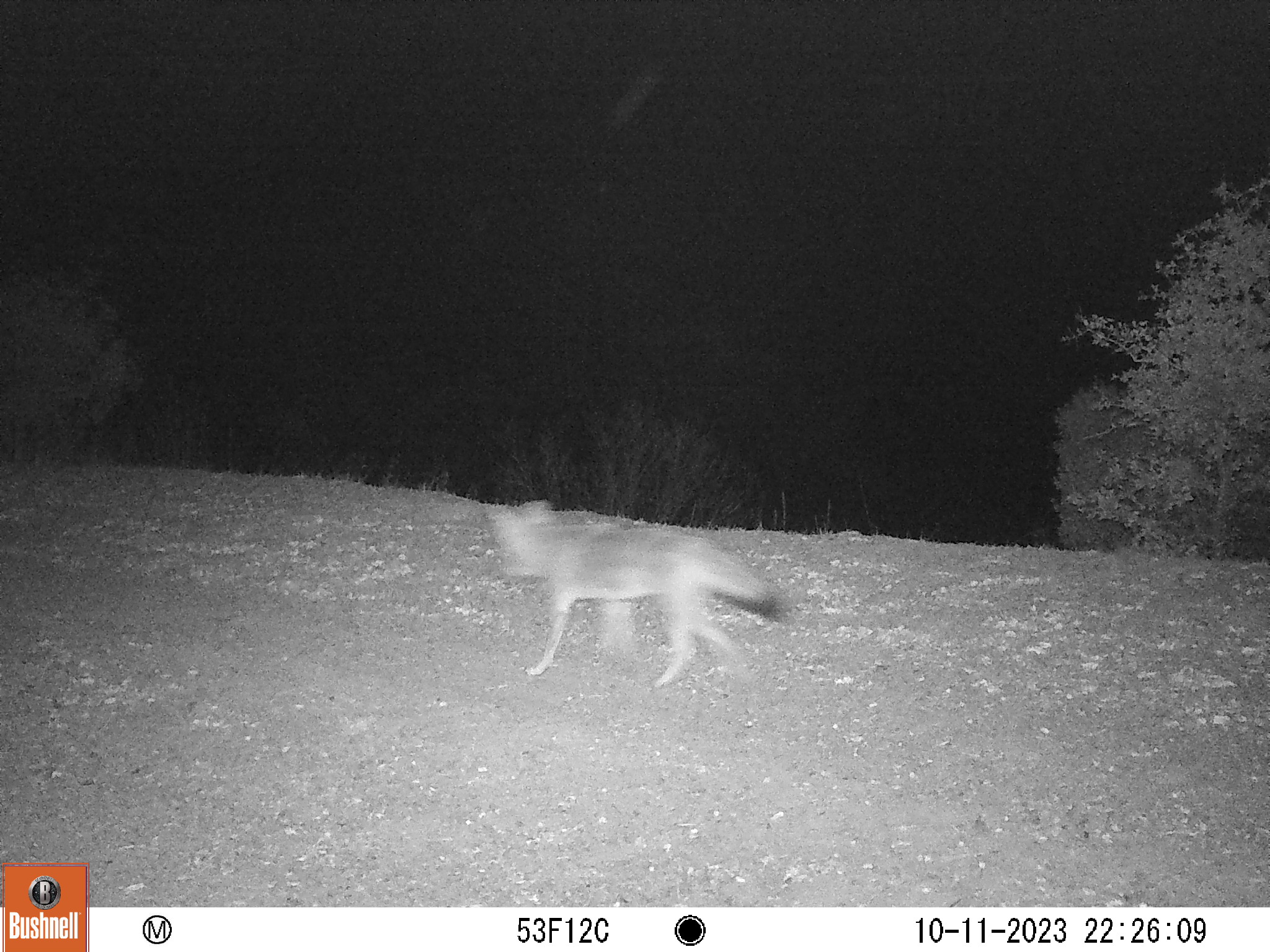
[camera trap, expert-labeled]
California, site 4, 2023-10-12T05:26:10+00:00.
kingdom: Animalia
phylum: Chordata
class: Mammalia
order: Carnivora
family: Canidae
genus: Canis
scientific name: Canis latrans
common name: coyote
Coyote (Canis latrans).